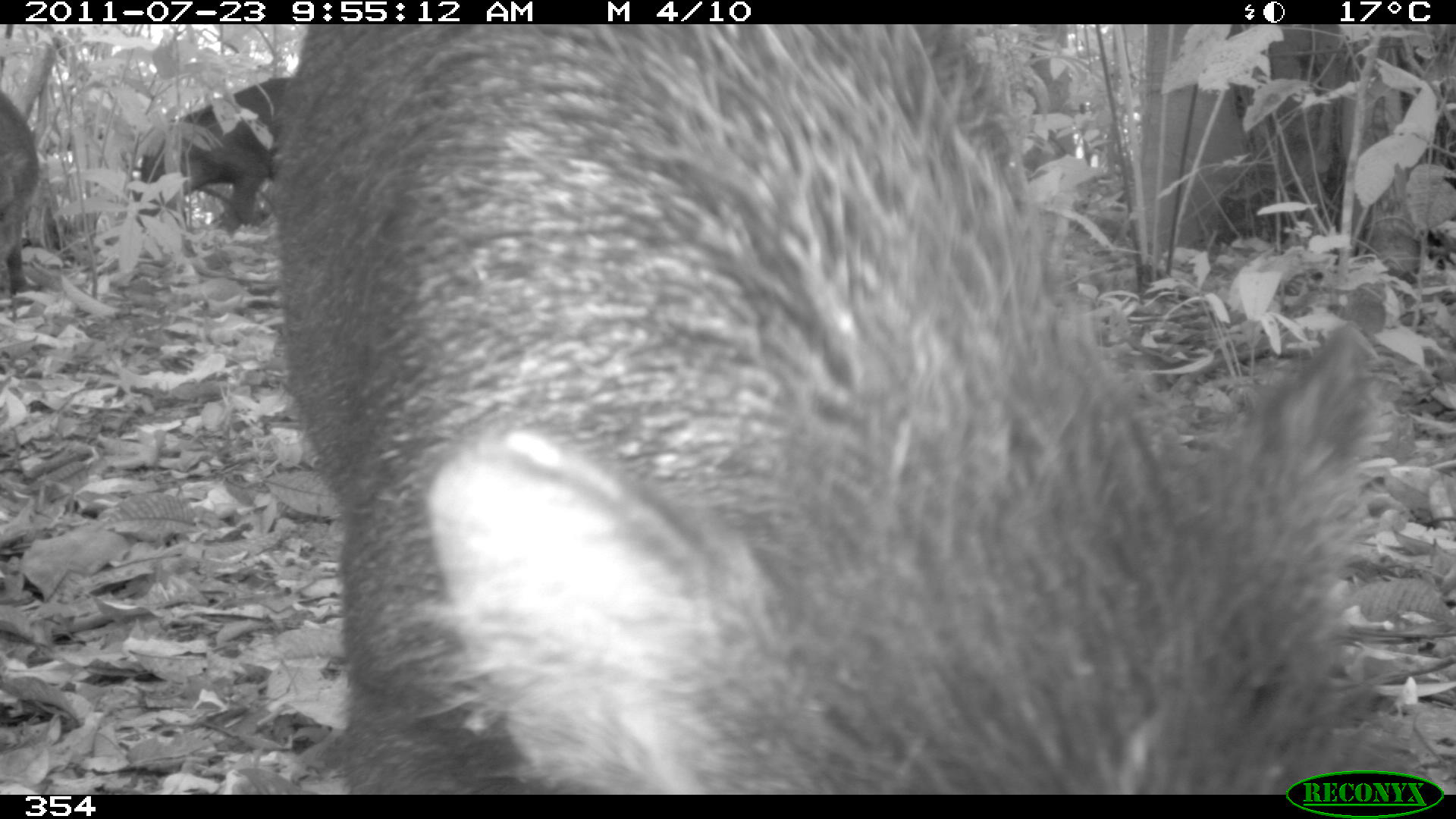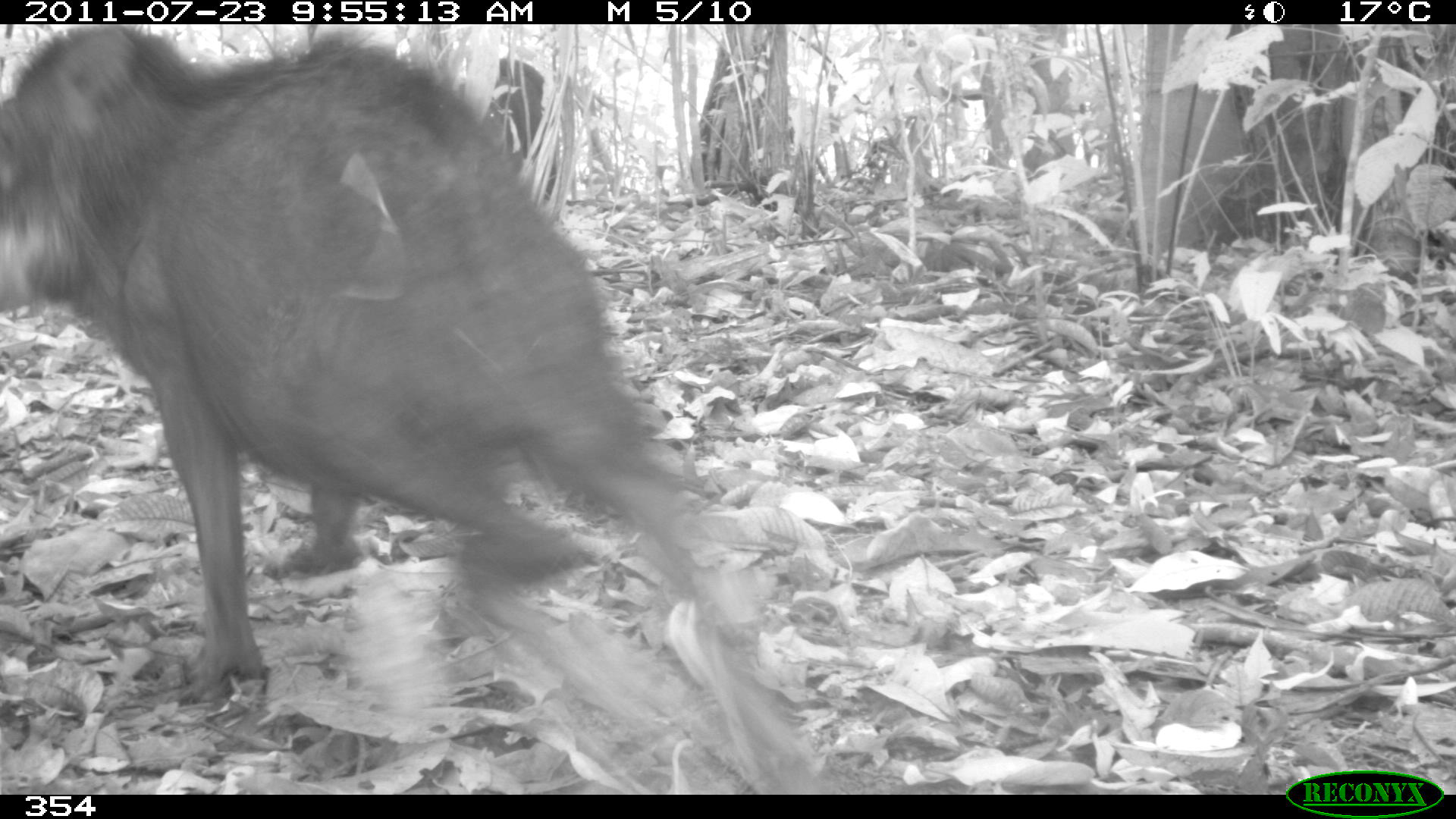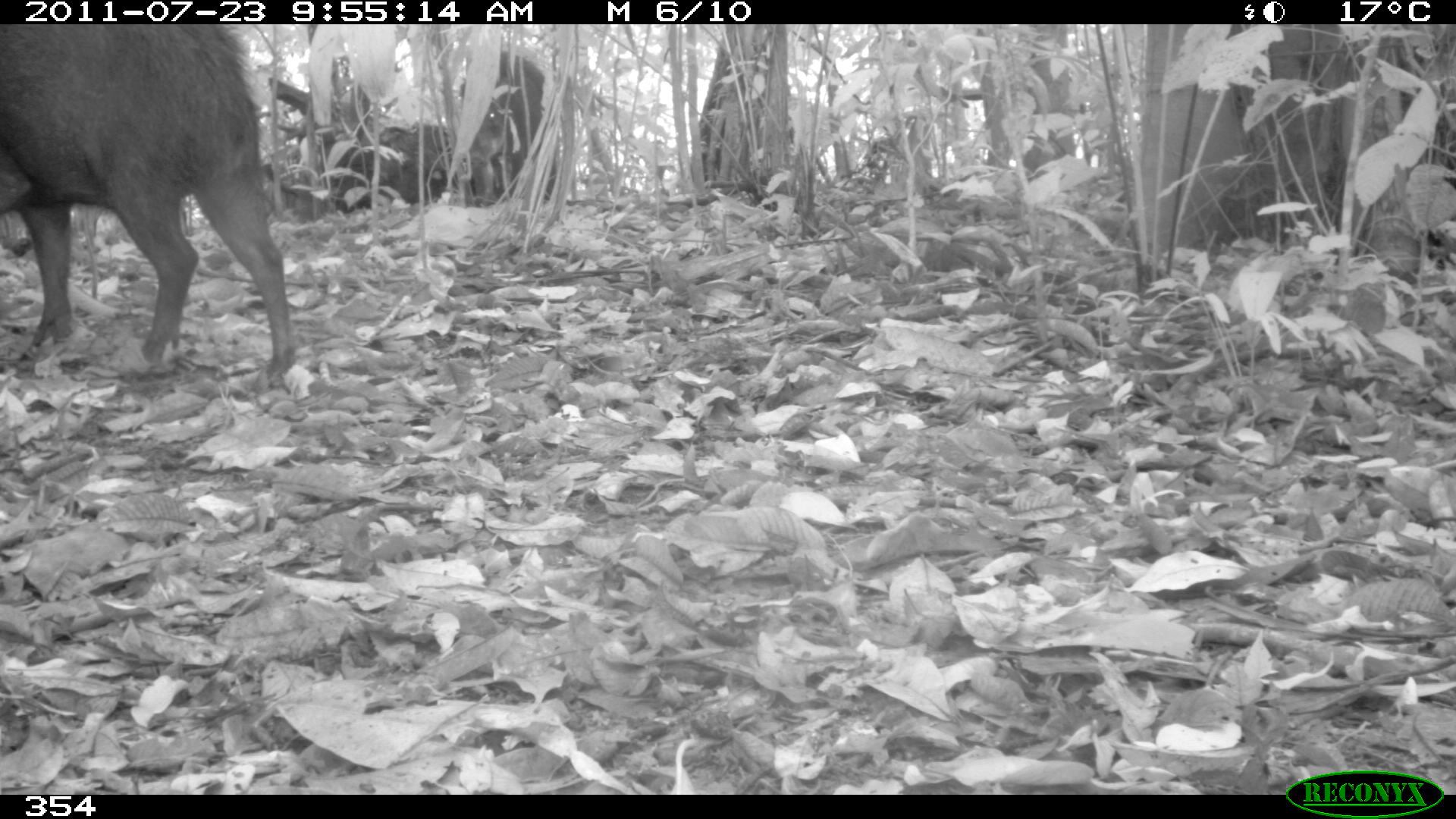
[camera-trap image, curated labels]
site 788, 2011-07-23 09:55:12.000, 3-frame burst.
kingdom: Animalia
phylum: Chordata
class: Mammalia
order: Artiodactyla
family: Tayassuidae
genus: Tayassu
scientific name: Tayassu pecari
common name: white-lipped peccary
Tayassu pecari (white-lipped peccary).